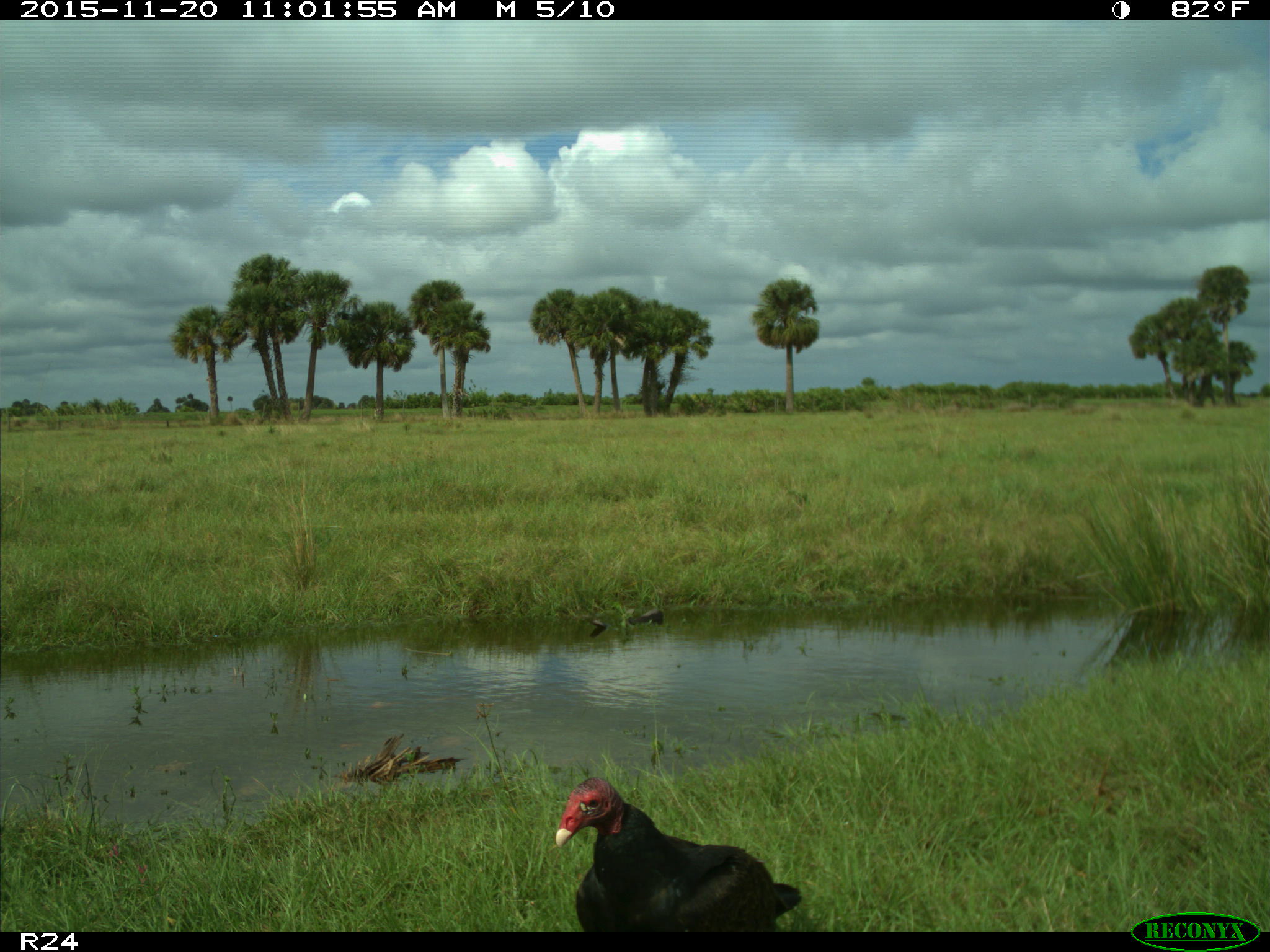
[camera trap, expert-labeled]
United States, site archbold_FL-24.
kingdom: Animalia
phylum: Chordata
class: Aves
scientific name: Aves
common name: birds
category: unidentified bird